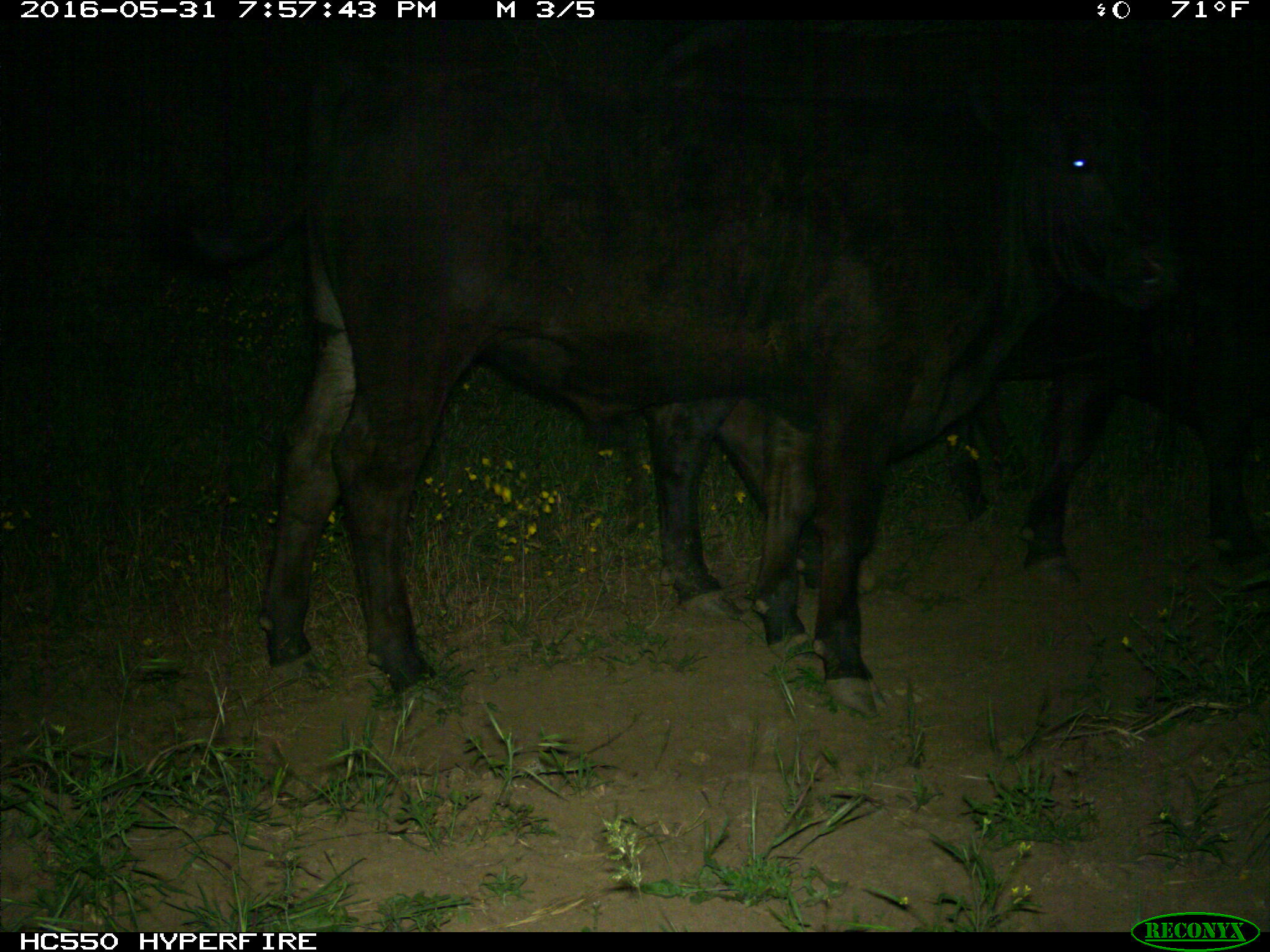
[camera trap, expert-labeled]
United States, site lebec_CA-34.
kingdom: Animalia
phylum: Chordata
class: Mammalia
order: Artiodactyla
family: Bovidae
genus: Bos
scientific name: Bos taurus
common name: domestic cow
Bos taurus (domestic cow).